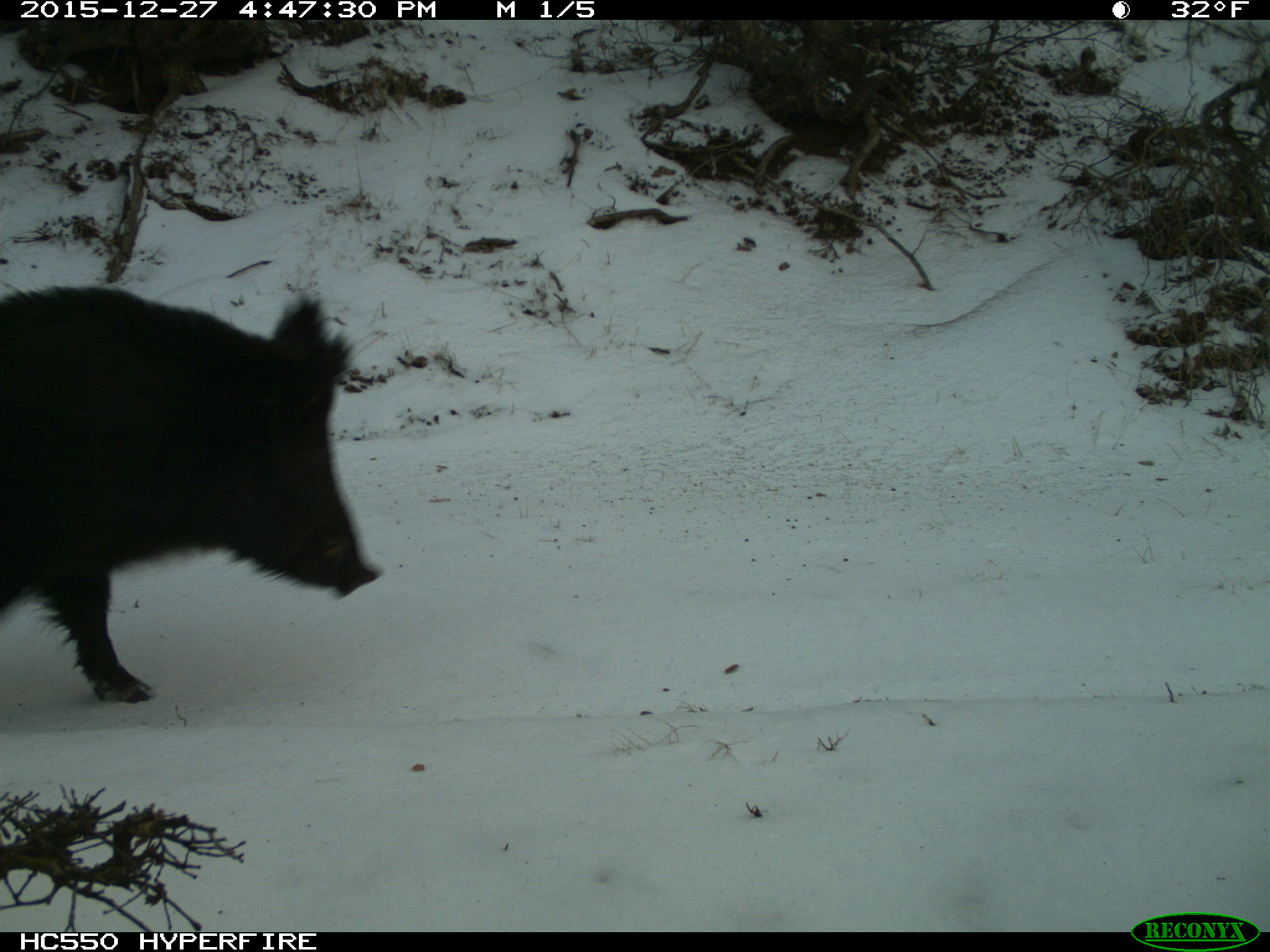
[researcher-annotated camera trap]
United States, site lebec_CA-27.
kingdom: Animalia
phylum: Chordata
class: Mammalia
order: Artiodactyla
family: Suidae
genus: Sus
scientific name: Sus scrofa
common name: wild boar